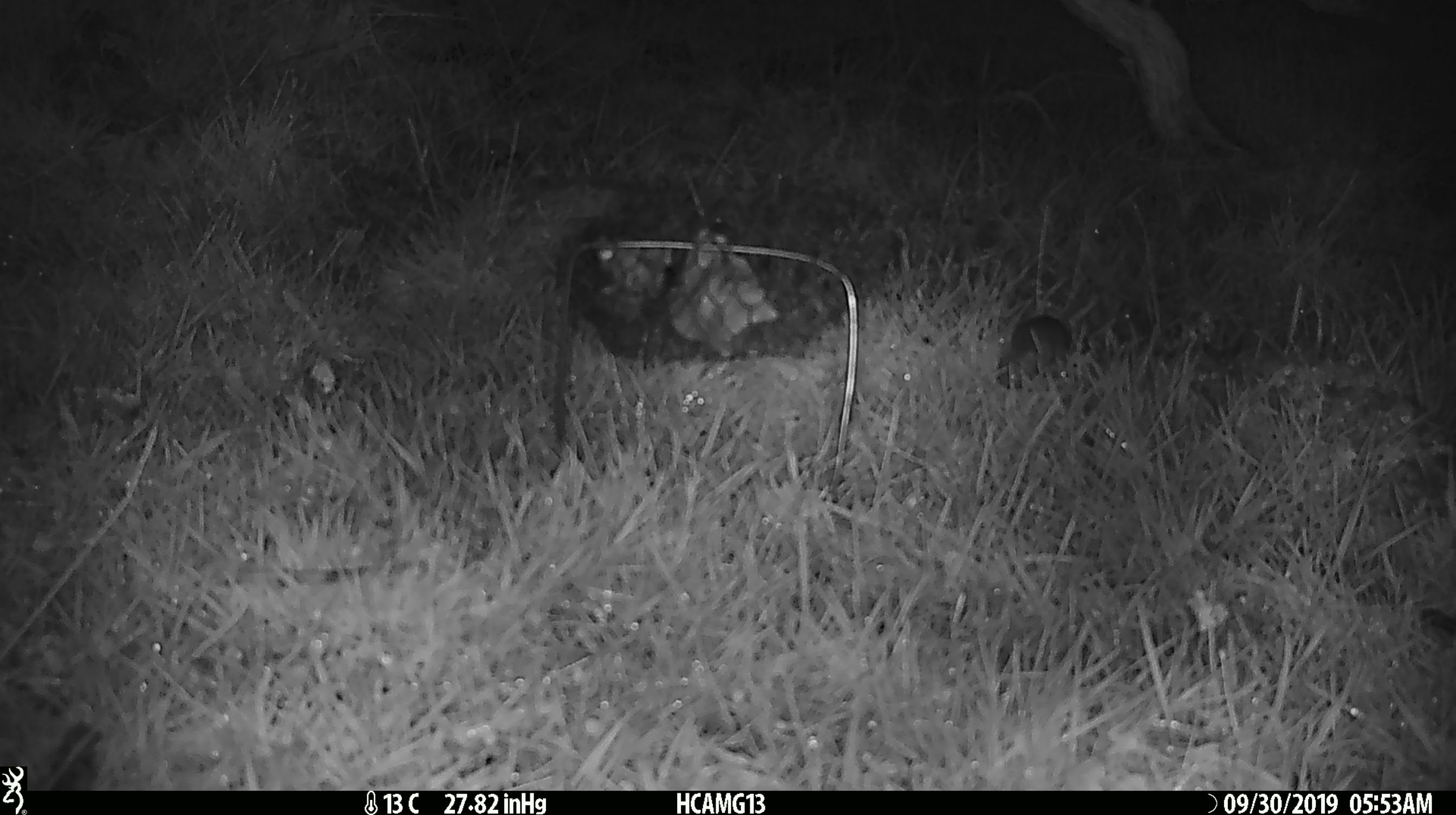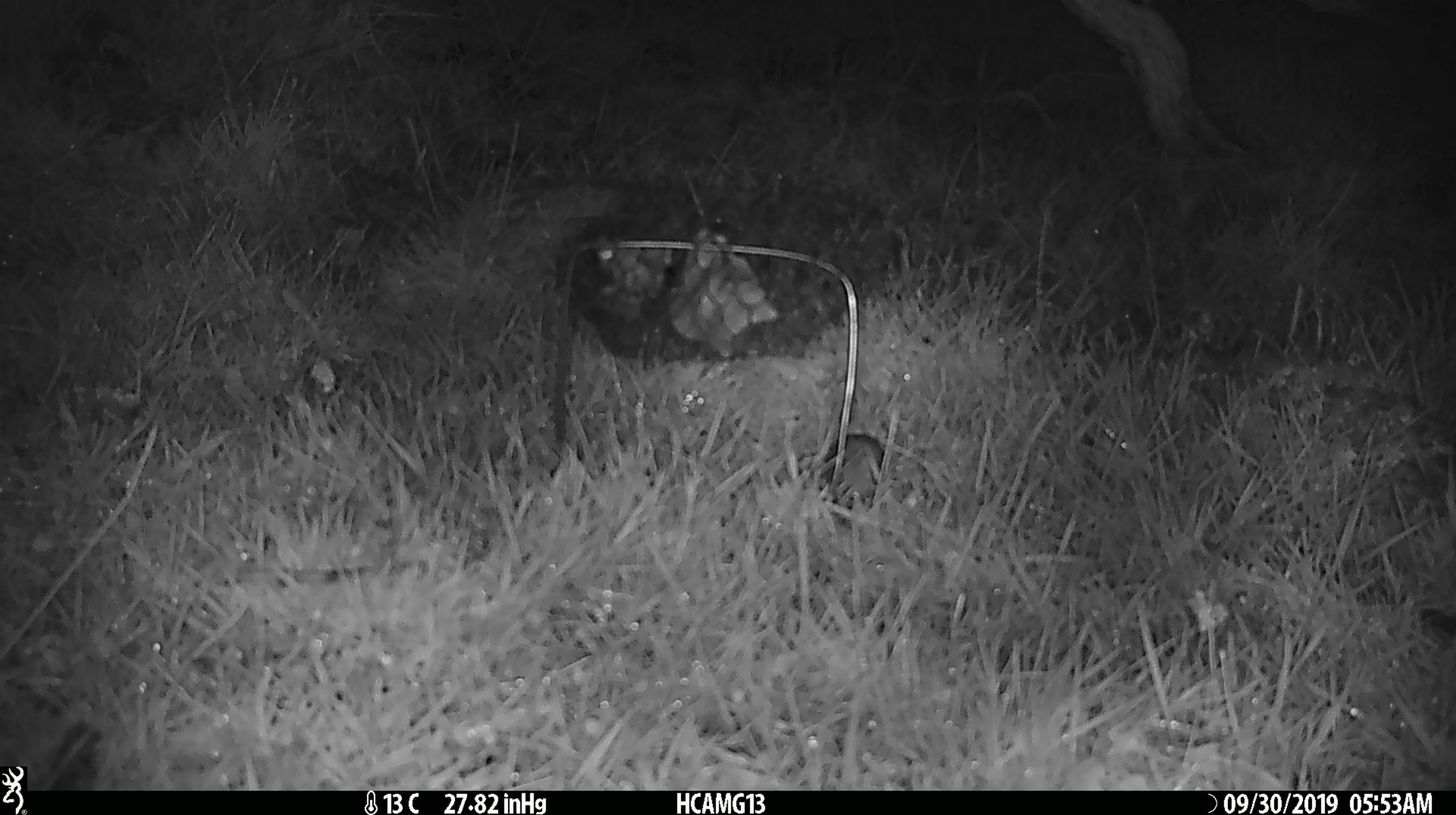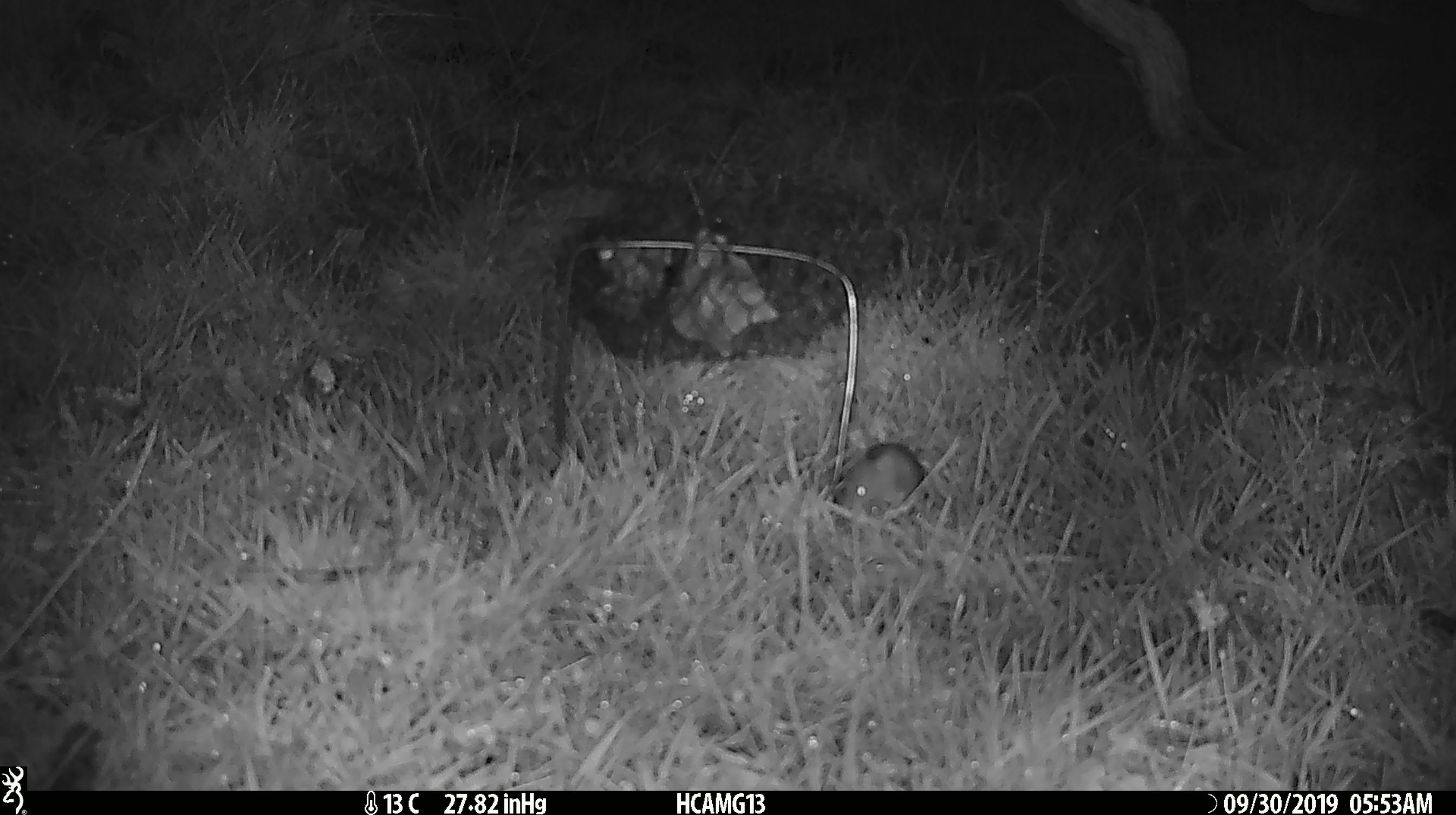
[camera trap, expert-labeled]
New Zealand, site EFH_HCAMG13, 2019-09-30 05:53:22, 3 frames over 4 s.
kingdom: Animalia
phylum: Chordata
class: Mammalia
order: Rodentia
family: Muridae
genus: Mus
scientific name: Mus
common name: mouse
Mouse (Mus).